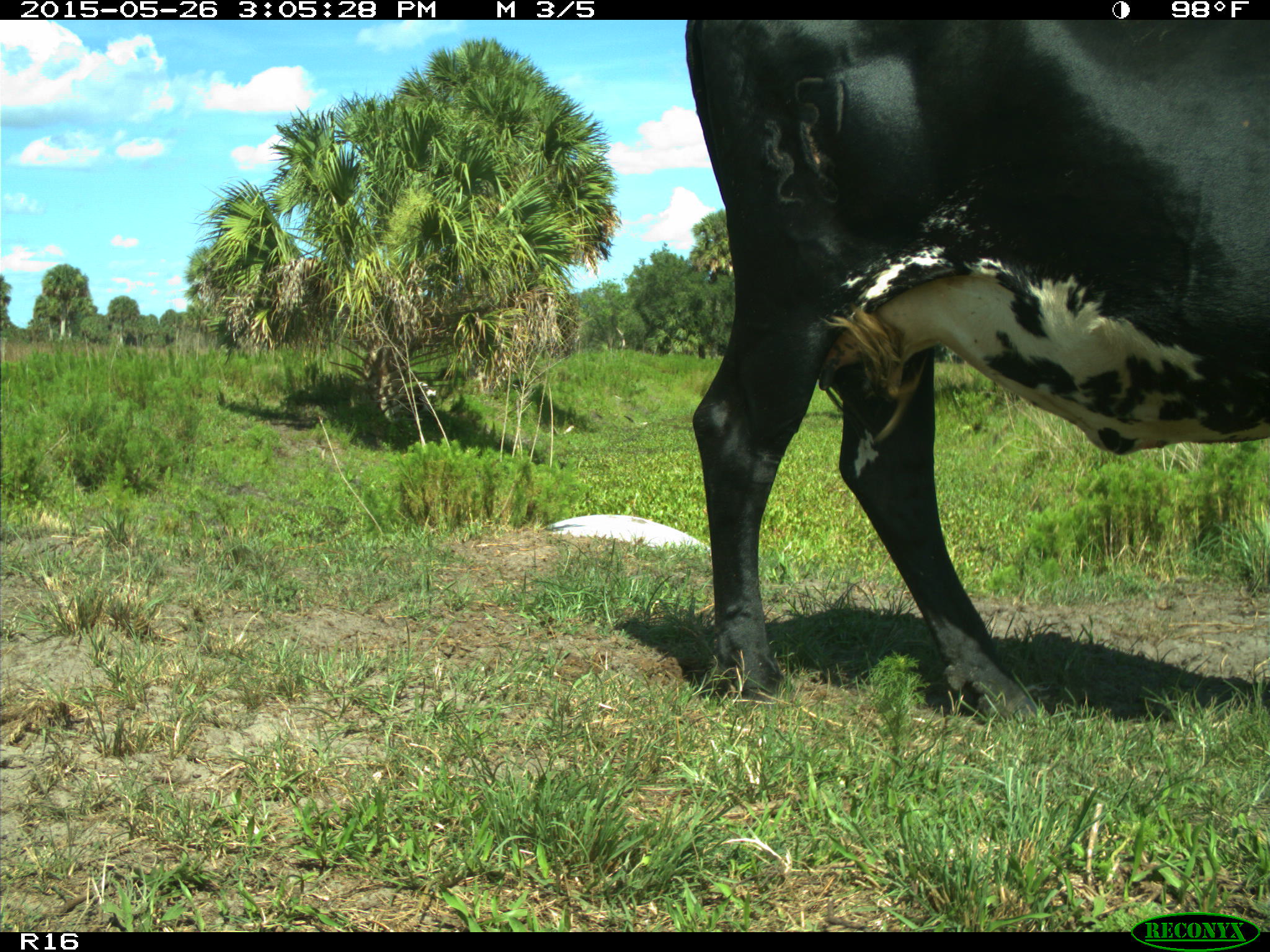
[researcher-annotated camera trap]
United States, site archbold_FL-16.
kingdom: Animalia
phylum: Chordata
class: Mammalia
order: Artiodactyla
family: Bovidae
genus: Bos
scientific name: Bos taurus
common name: domestic cow